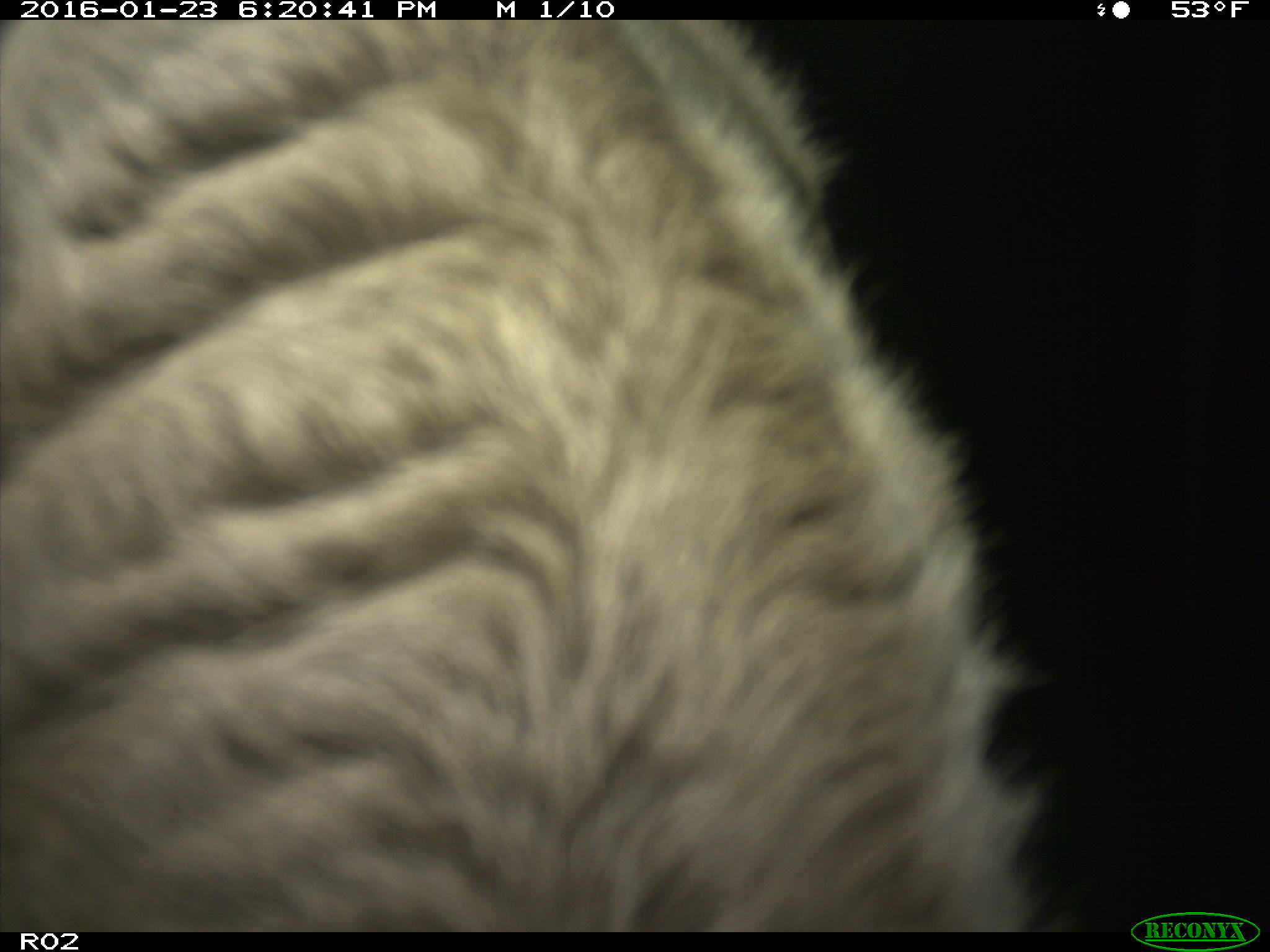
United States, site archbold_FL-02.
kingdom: Animalia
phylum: Chordata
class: Mammalia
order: Artiodactyla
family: Bovidae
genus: Bos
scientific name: Bos taurus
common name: domestic cow